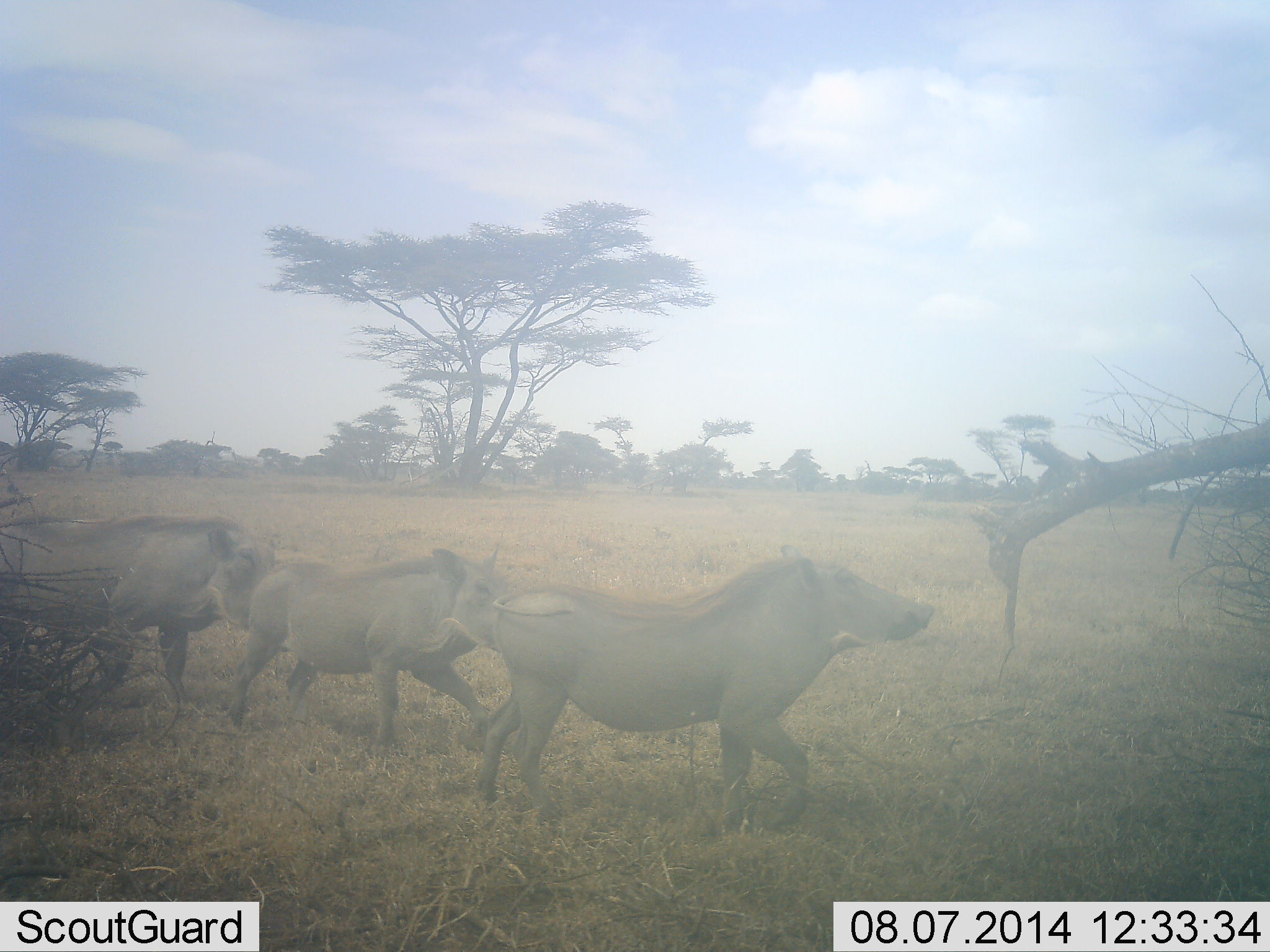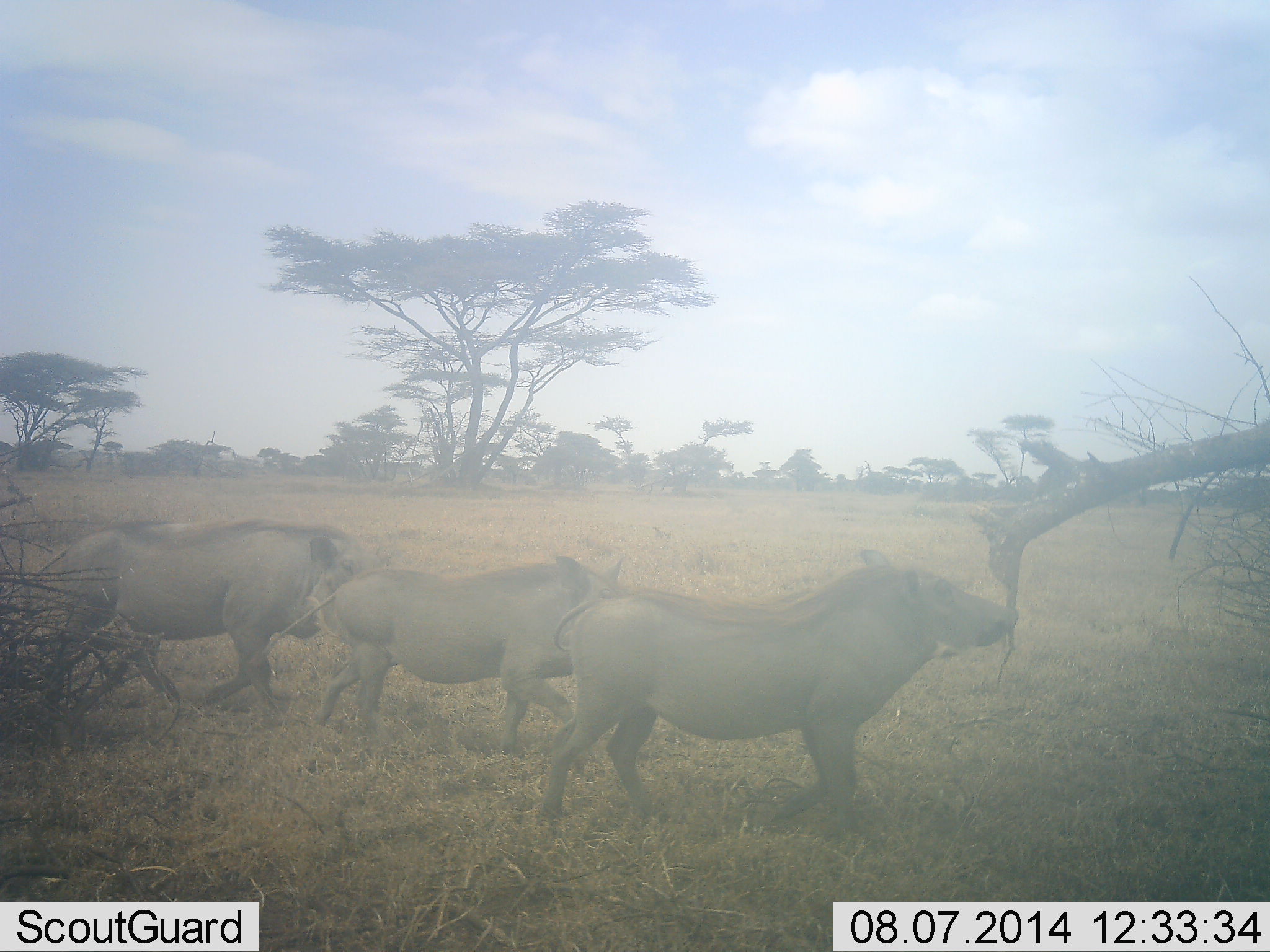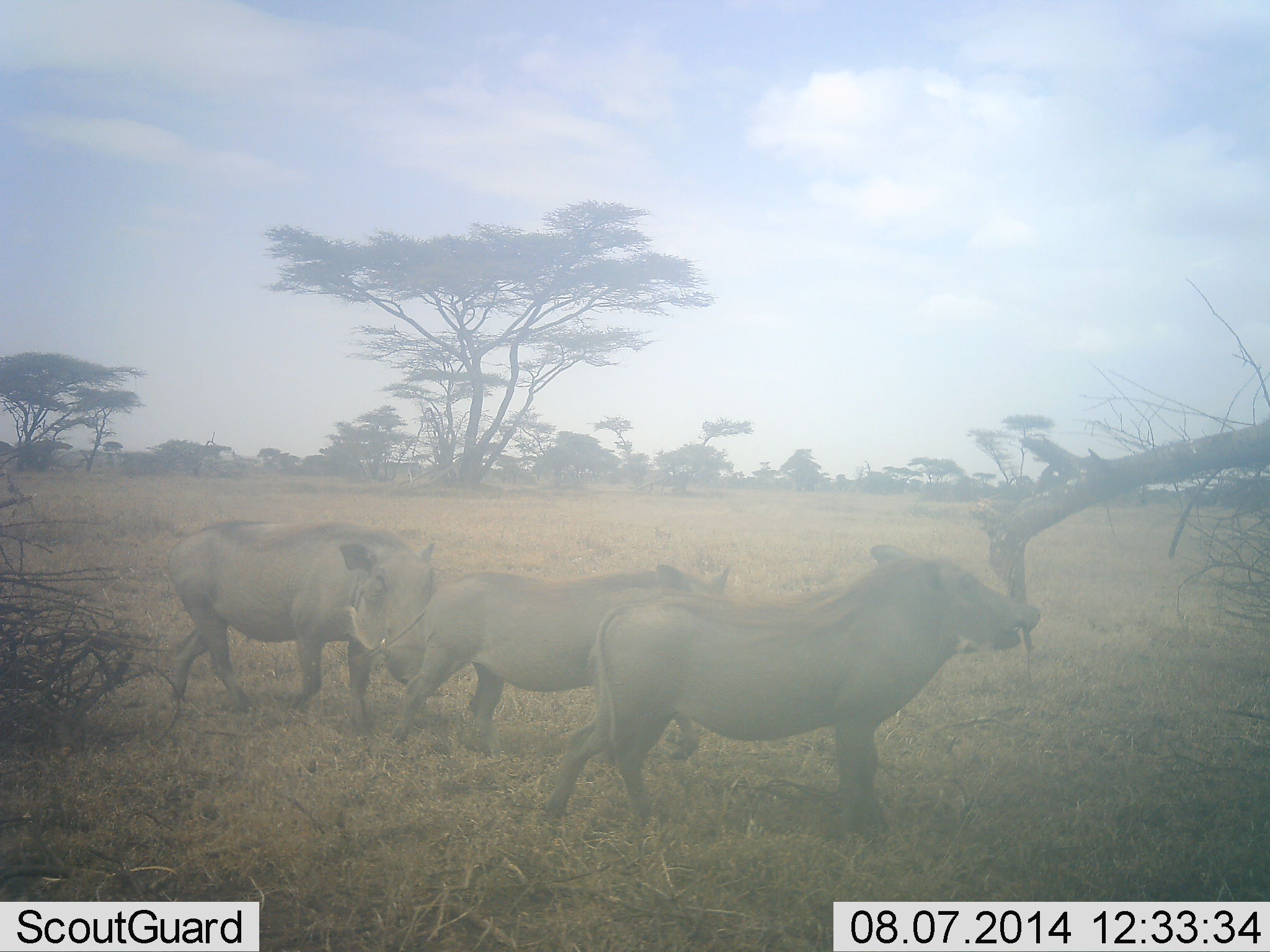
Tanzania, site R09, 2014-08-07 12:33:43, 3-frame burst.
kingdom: Animalia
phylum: Chordata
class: Mammalia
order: Artiodactyla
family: Suidae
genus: Phacochoerus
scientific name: Phacochoerus africanus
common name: warthog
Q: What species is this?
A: Warthog (Phacochoerus africanus).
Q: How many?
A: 3.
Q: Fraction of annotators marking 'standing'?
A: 0%.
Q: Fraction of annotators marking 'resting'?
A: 0%.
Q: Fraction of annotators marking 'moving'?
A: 90%.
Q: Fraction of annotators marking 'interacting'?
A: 10%.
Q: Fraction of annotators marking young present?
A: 0%.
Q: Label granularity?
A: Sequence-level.